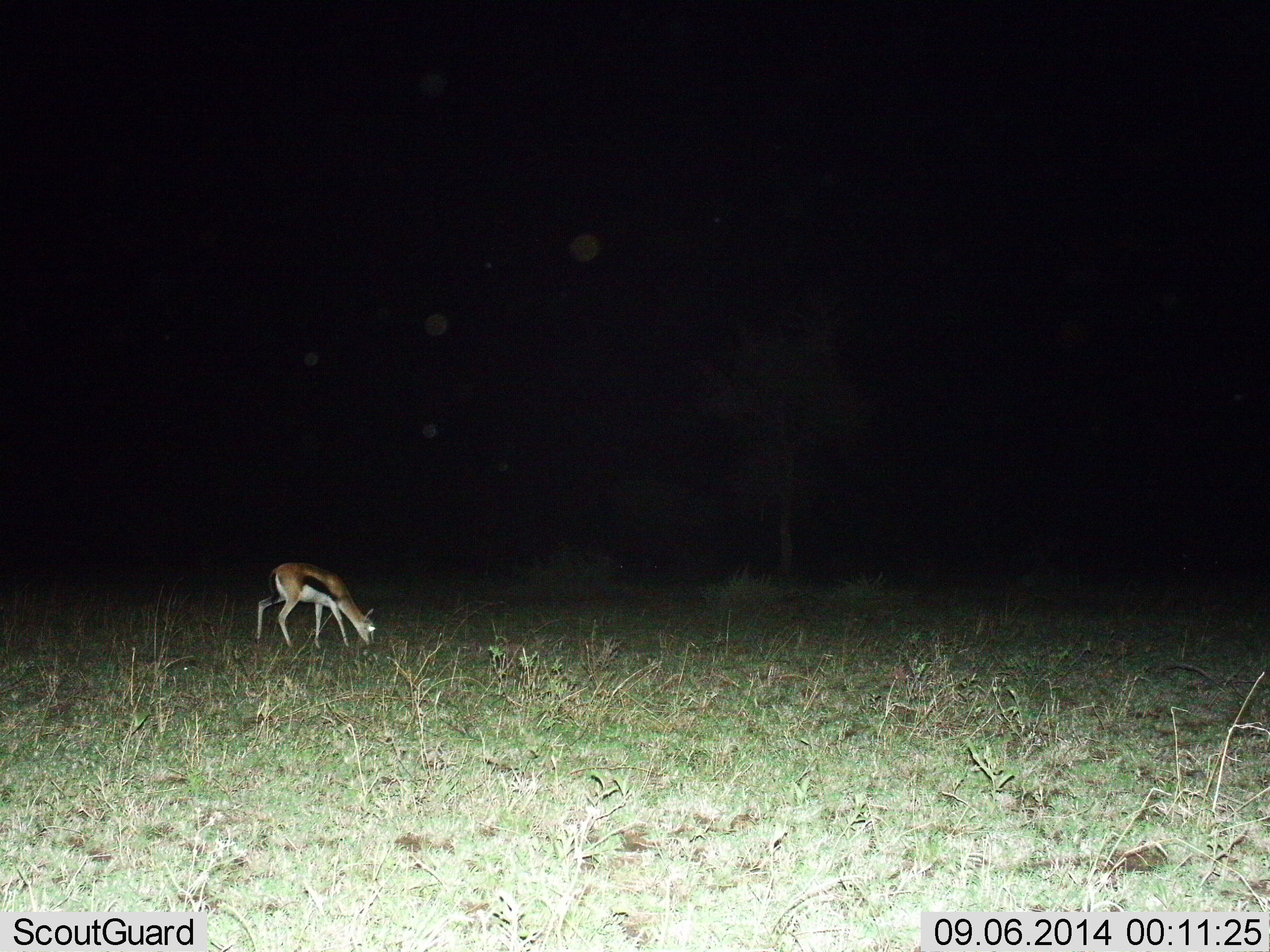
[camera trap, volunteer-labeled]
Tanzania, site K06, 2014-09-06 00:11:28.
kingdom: Animalia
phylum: Chordata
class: Mammalia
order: Artiodactyla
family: Bovidae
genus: Eudorcas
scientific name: Eudorcas thomsonii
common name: thomson's gazelle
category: gazellethomsons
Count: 1.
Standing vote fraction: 0%.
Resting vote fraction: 0%.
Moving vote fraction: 10%.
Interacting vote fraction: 0%.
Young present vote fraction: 0%.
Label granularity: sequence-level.